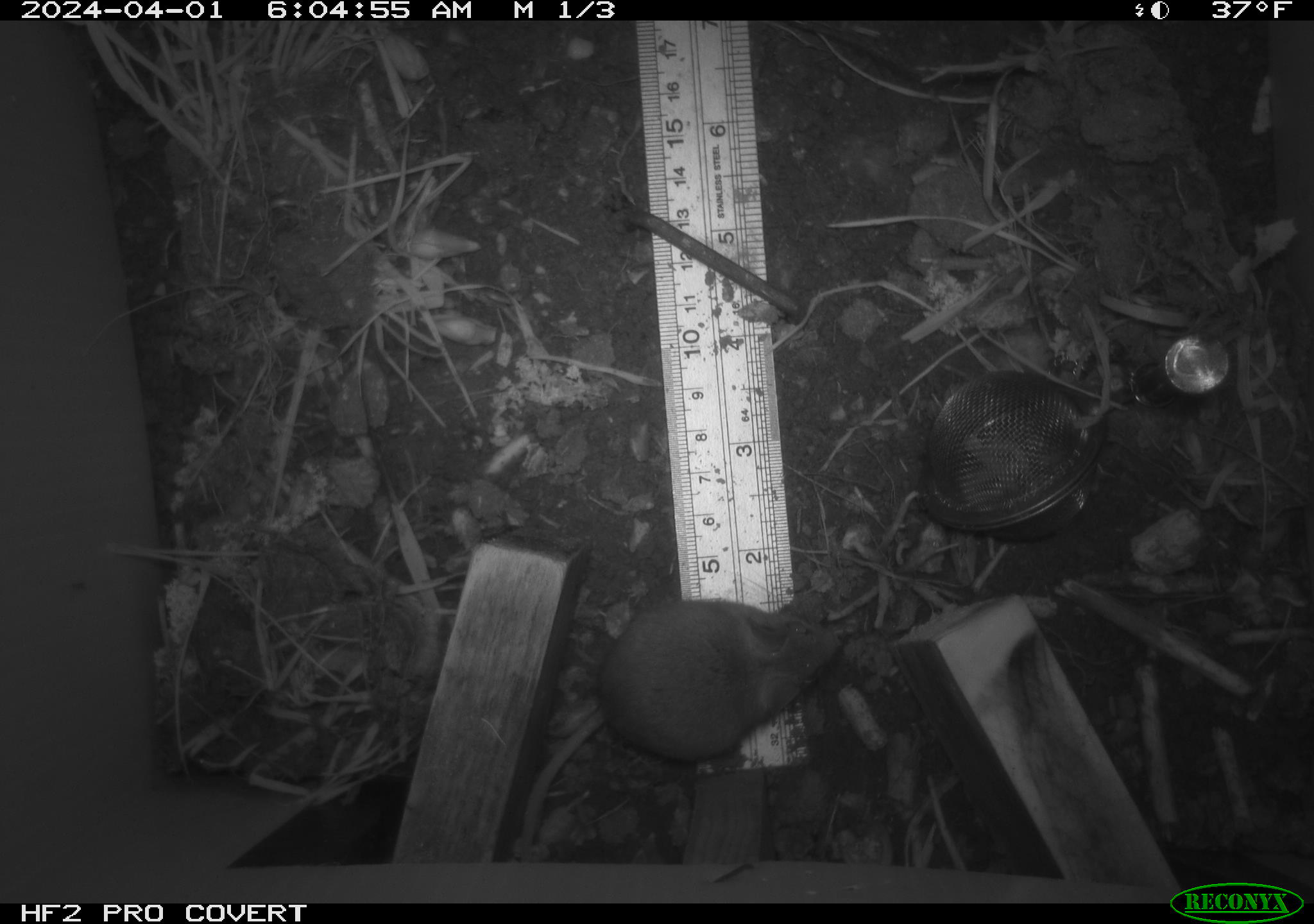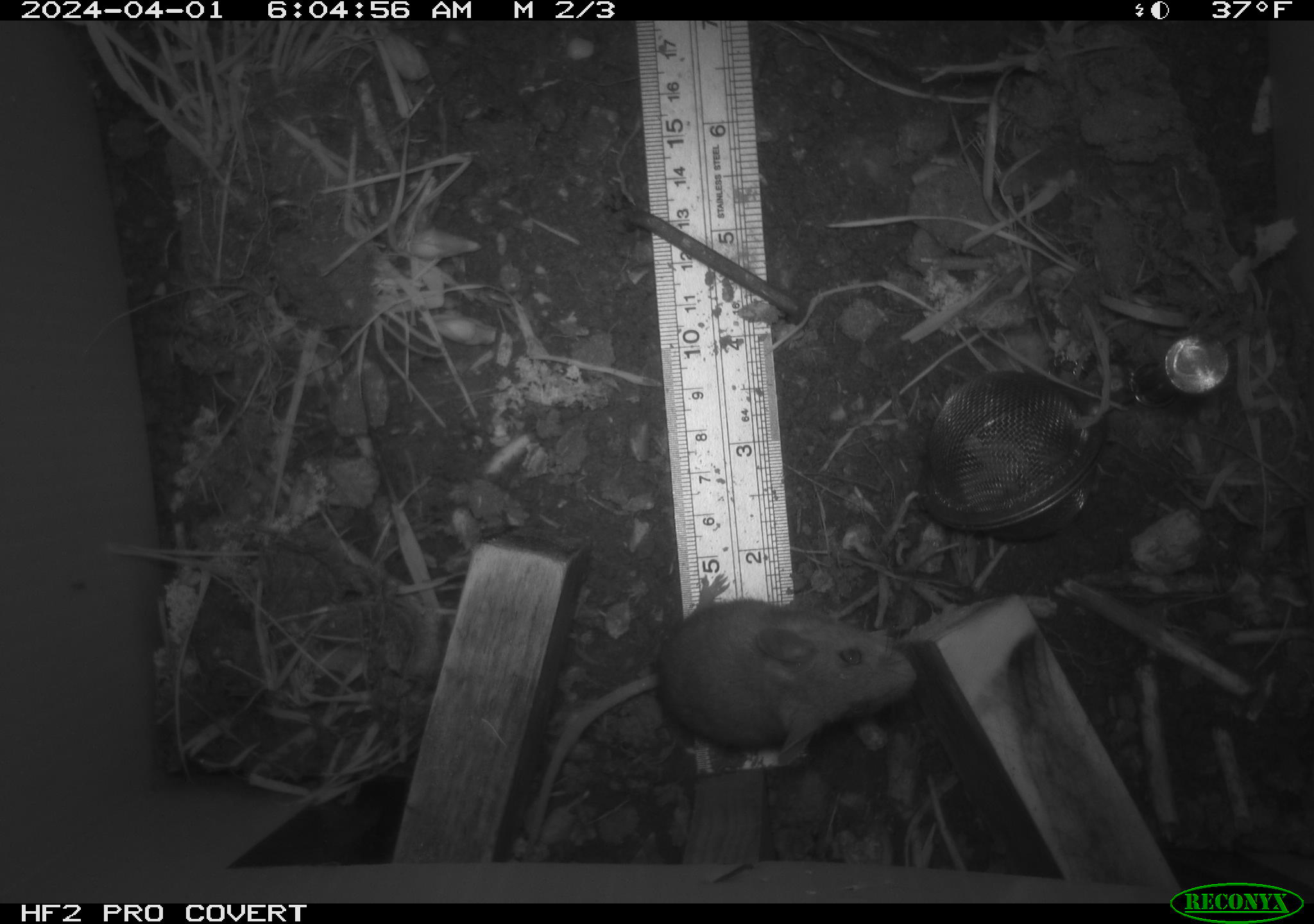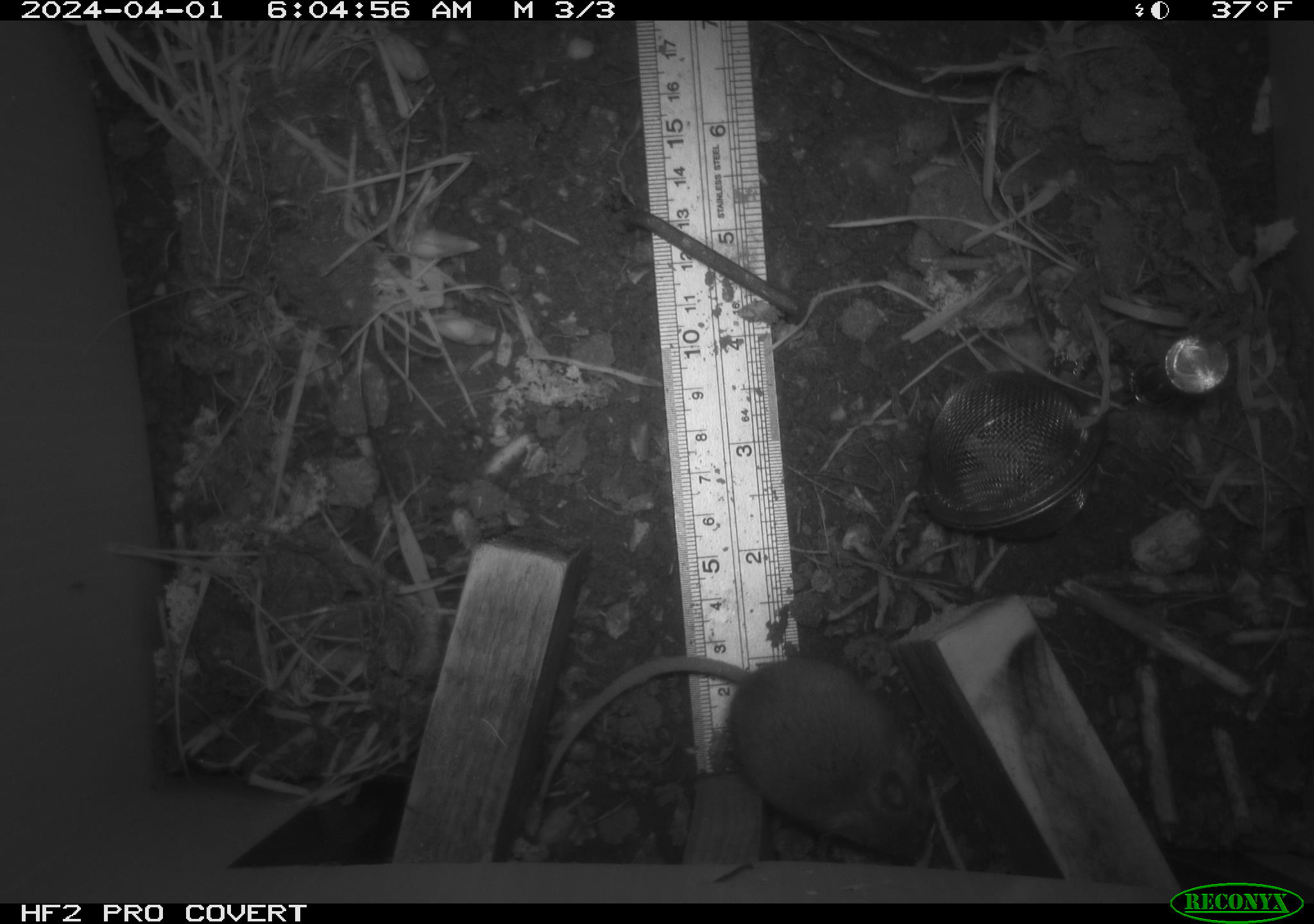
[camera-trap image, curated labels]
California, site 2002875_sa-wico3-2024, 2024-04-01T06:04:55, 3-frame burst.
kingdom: Animalia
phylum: Chordata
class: Mammalia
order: Rodentia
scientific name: Rodentia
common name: mouse species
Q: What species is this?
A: Mouse species (Rodentia).